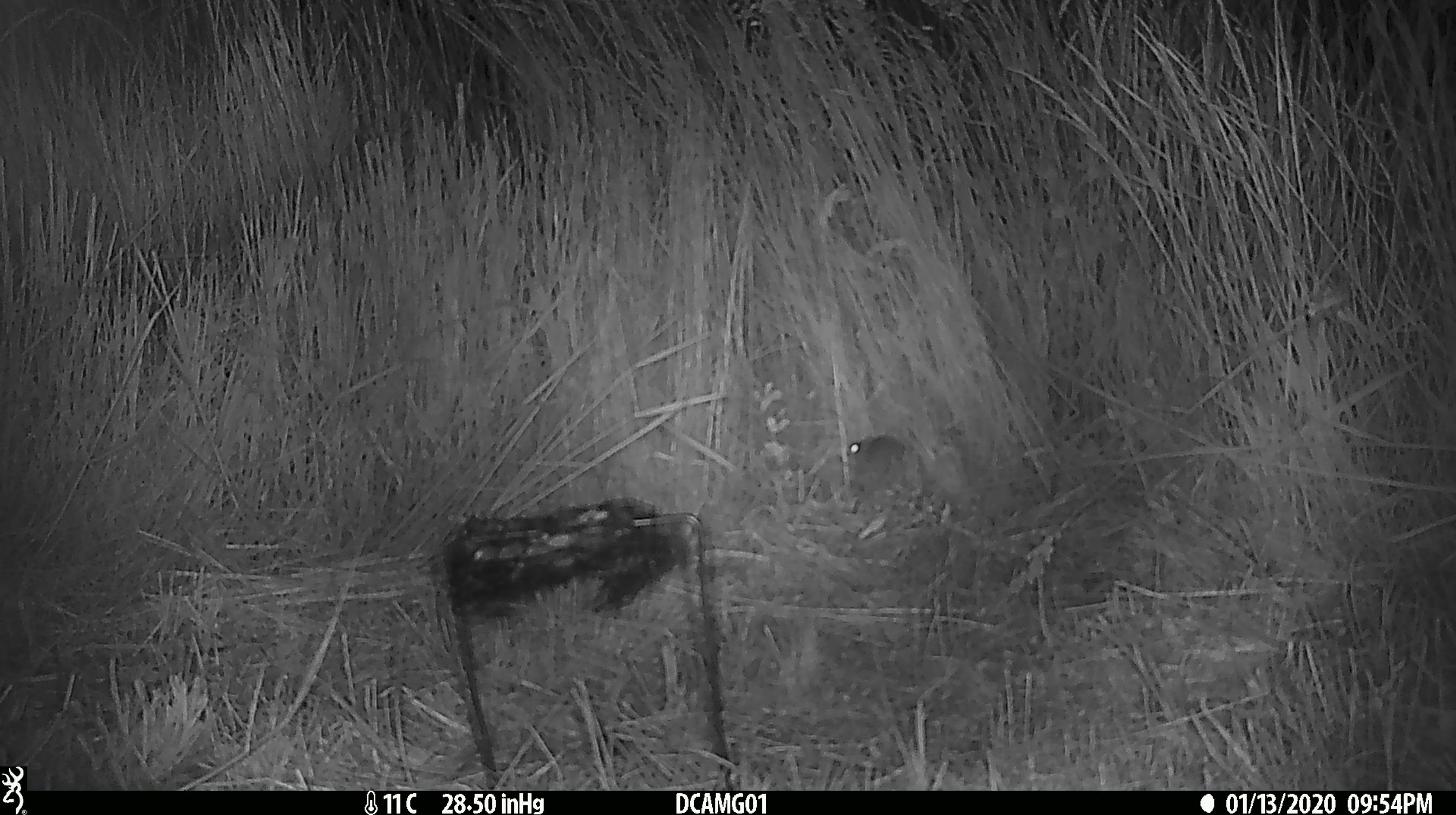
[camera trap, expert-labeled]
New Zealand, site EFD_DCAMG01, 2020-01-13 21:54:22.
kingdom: Animalia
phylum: Chordata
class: Mammalia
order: Rodentia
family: Muridae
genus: Mus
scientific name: Mus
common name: mouse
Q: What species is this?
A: Mouse (Mus).